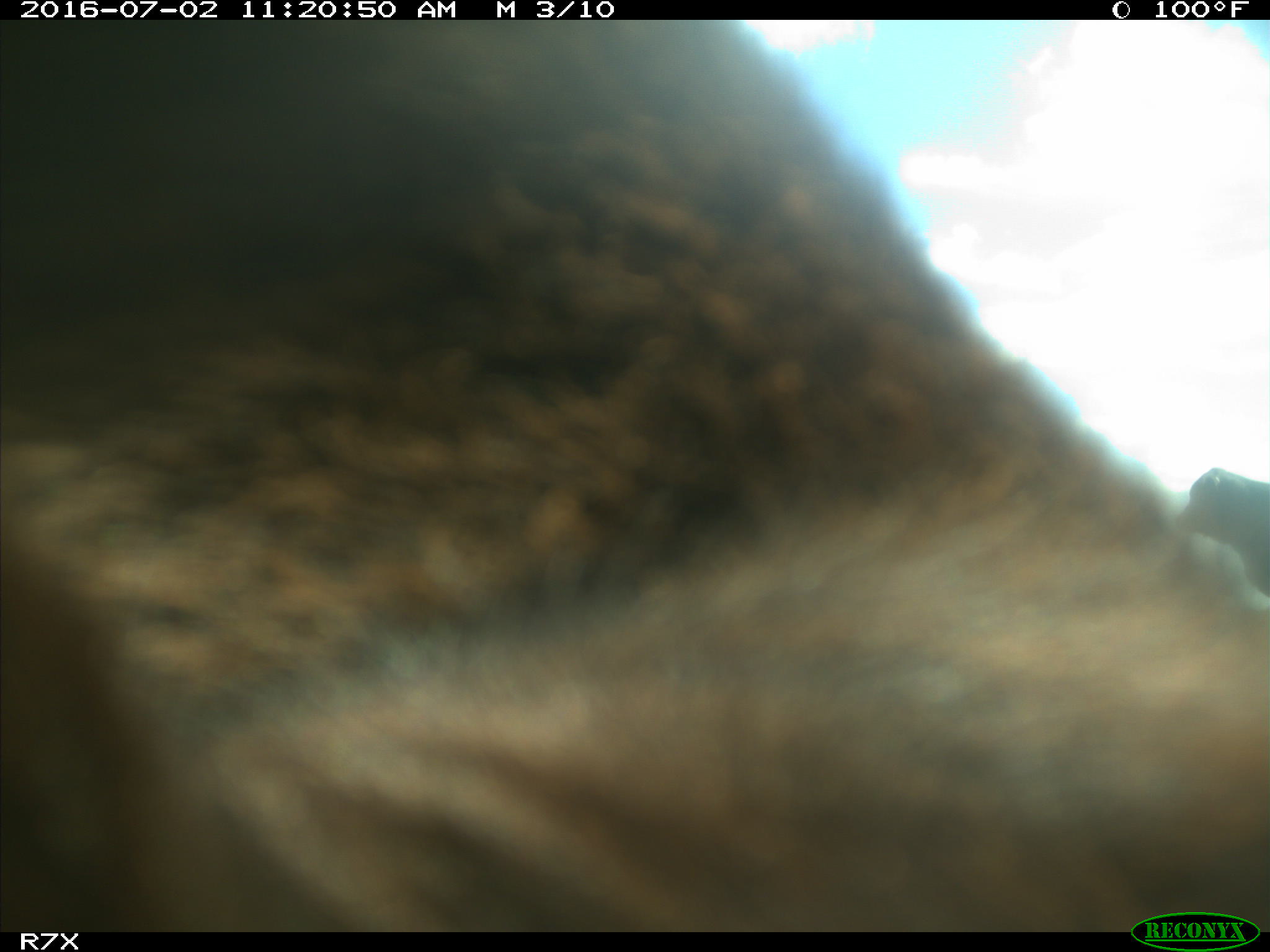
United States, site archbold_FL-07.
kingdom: Animalia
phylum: Chordata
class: Mammalia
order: Artiodactyla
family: Bovidae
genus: Bos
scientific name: Bos taurus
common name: domestic cow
Bos taurus (domestic cow).